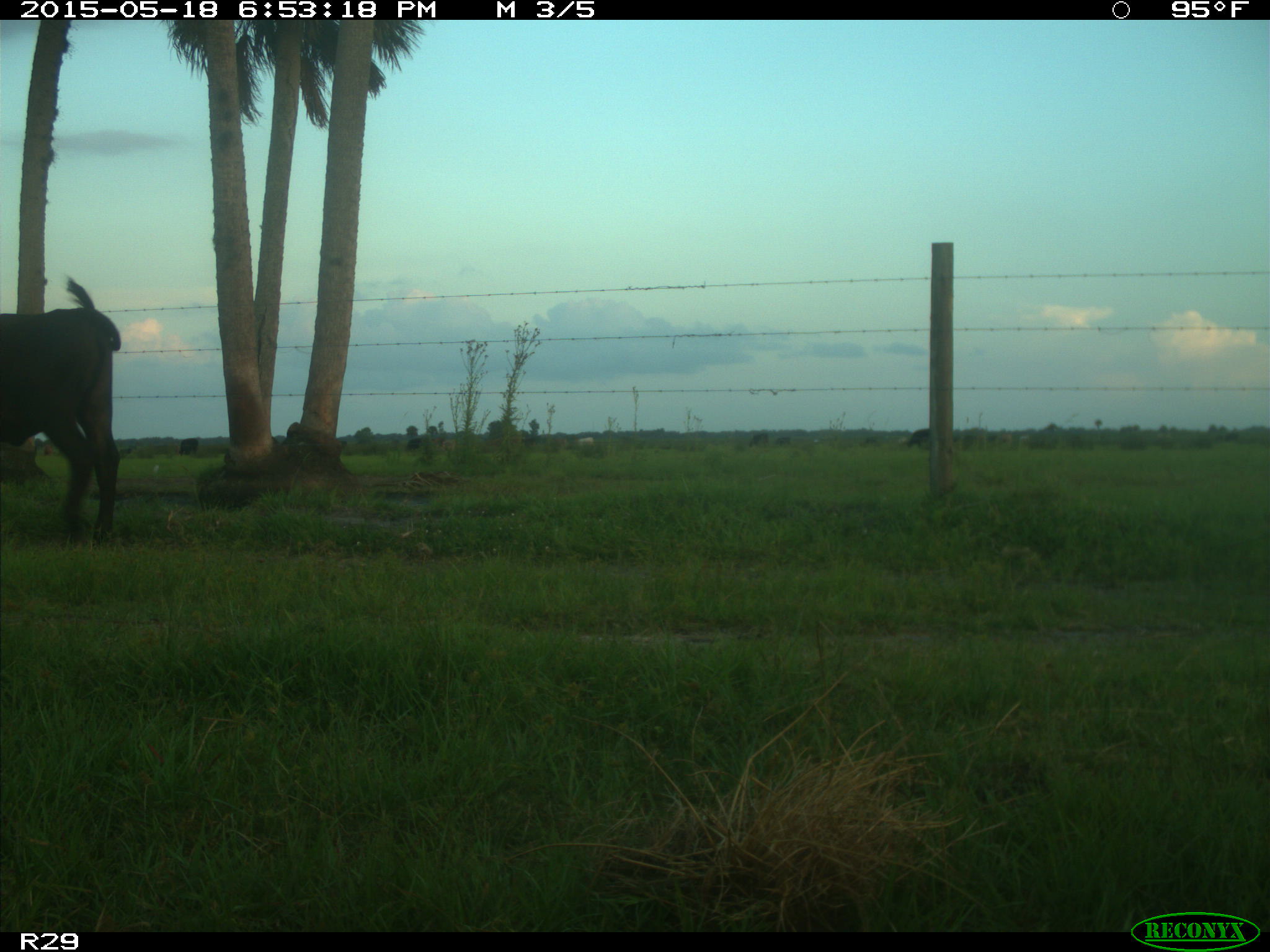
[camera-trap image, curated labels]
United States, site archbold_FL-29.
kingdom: Animalia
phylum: Chordata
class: Mammalia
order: Artiodactyla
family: Bovidae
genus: Bos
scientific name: Bos taurus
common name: domestic cow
Bos taurus (domestic cow).